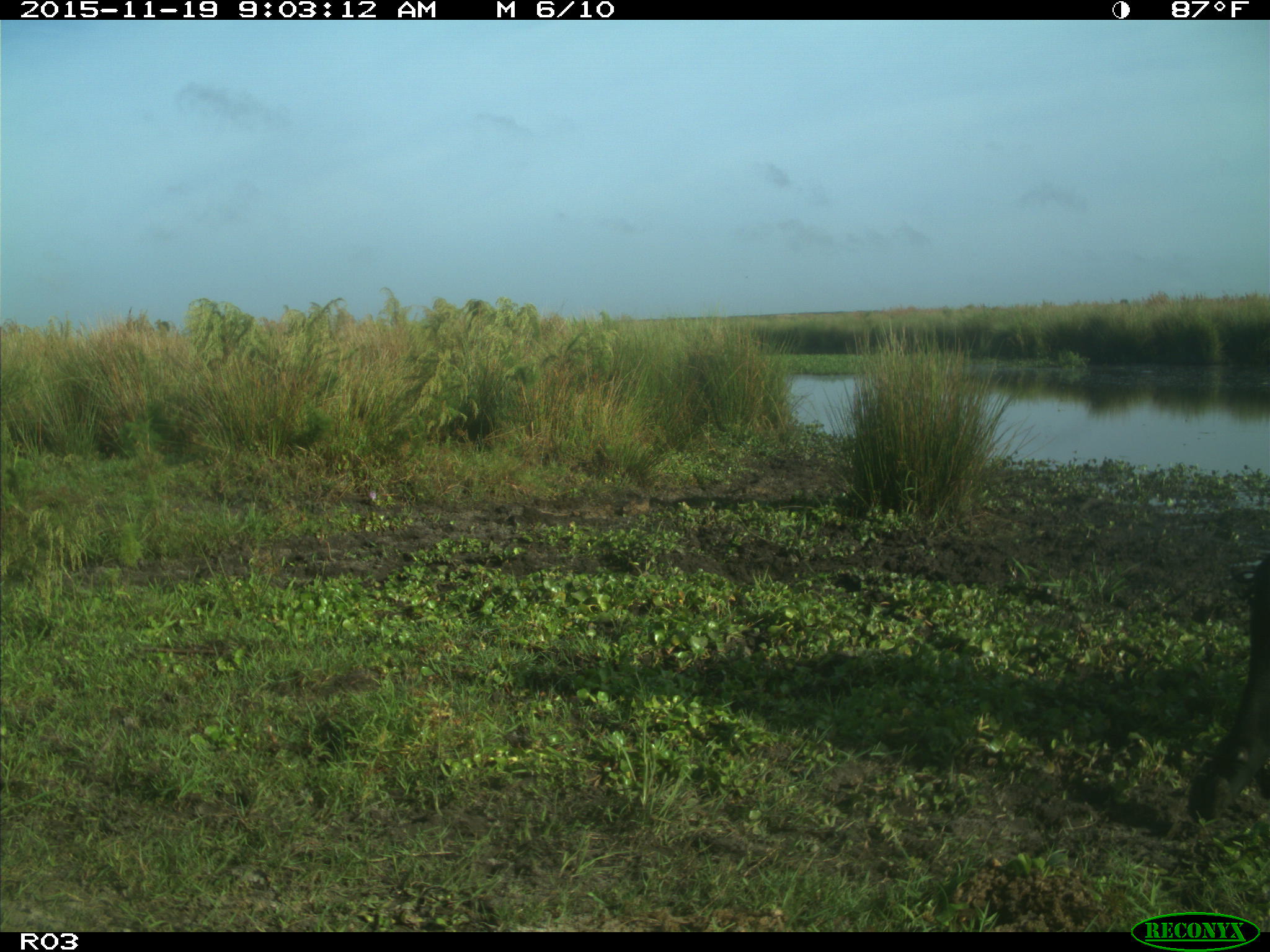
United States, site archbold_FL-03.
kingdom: Animalia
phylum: Chordata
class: Mammalia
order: Artiodactyla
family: Bovidae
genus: Bos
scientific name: Bos taurus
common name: domestic cow